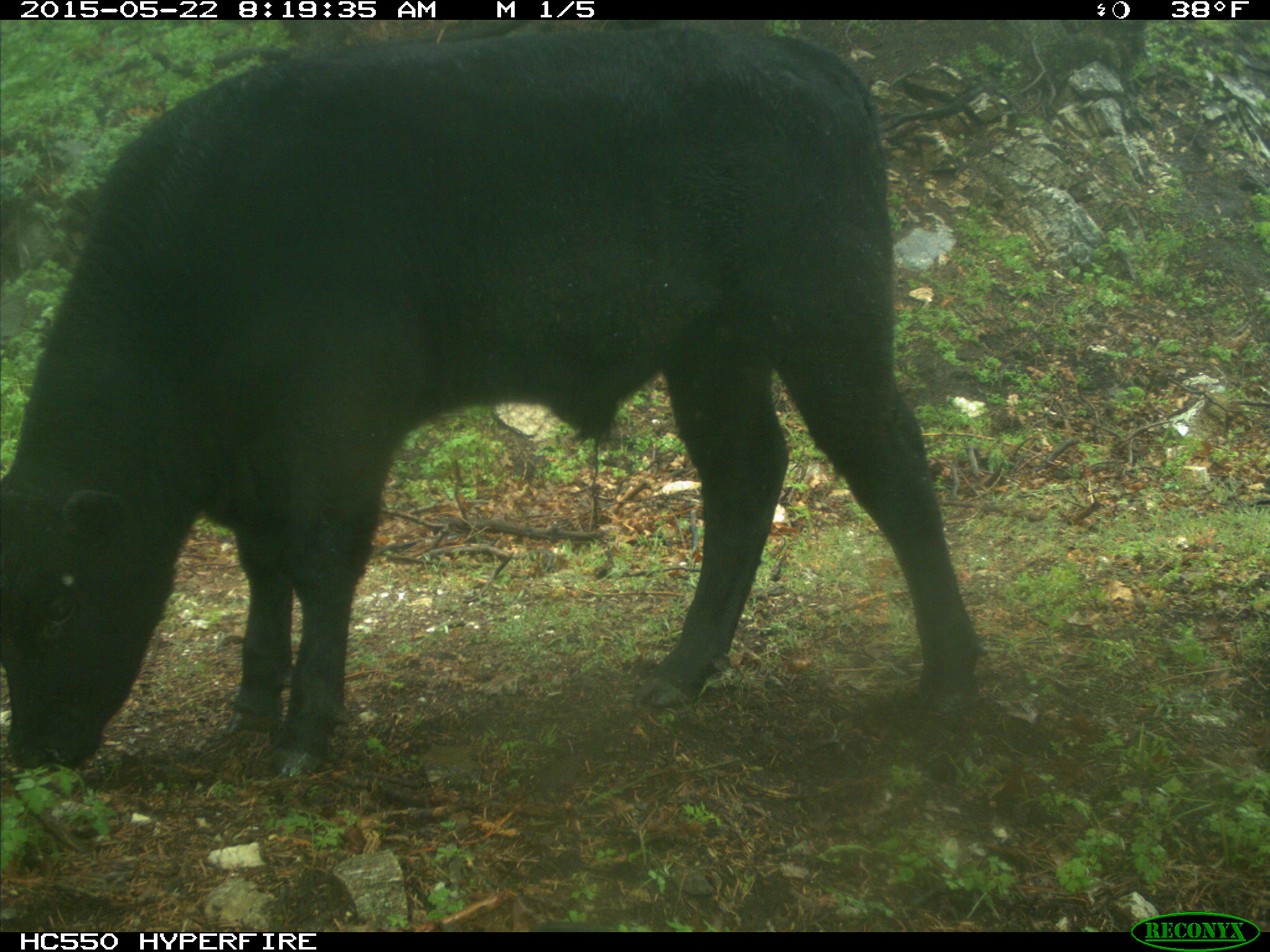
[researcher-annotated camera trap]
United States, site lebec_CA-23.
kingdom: Animalia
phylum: Chordata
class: Mammalia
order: Artiodactyla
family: Bovidae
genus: Bos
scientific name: Bos taurus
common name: domestic cow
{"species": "Bos taurus (domestic cow)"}